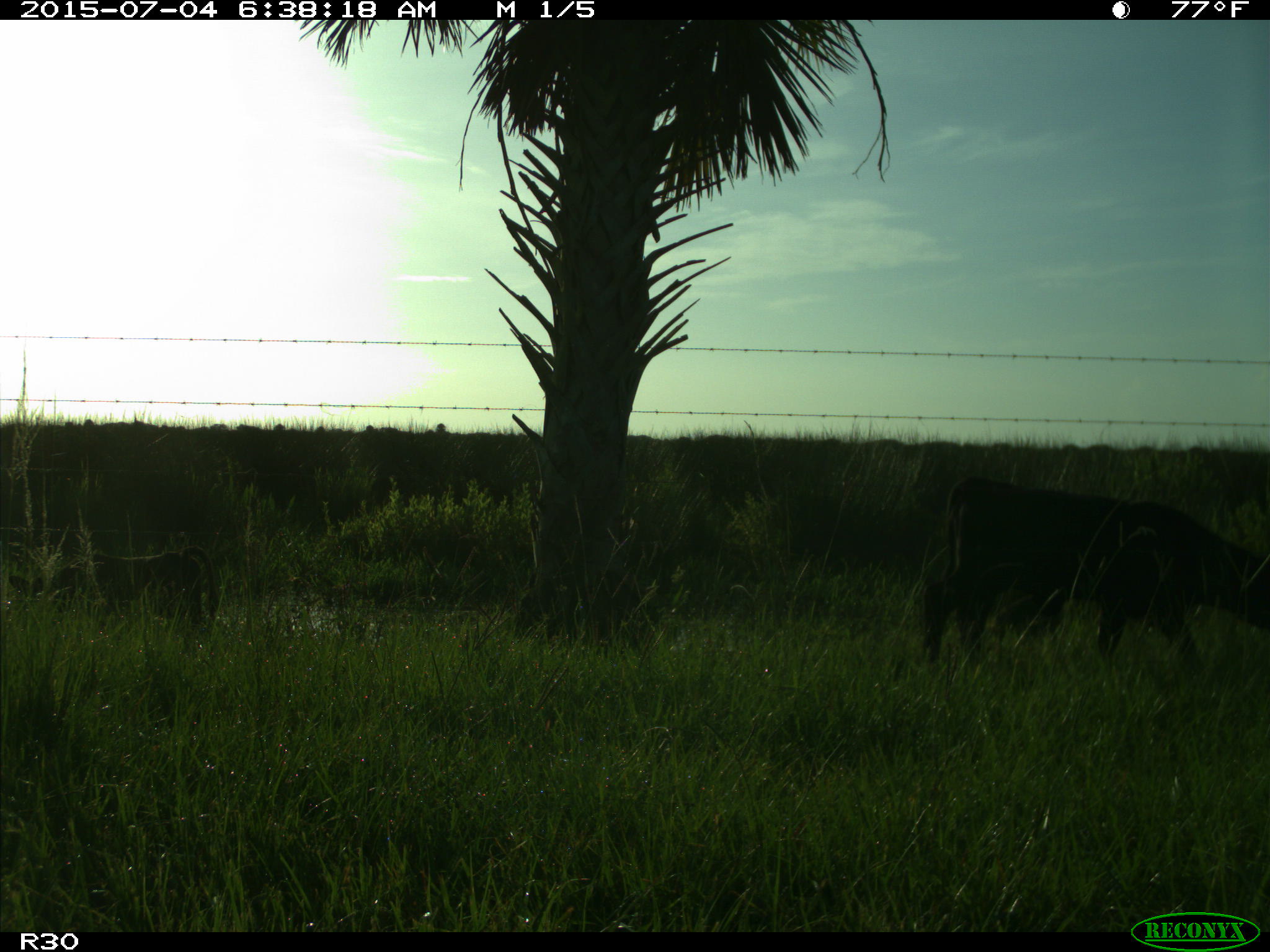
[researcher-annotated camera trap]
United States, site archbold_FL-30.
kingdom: Animalia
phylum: Chordata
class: Mammalia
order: Artiodactyla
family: Bovidae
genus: Bos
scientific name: Bos taurus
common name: domestic cow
Bos taurus (domestic cow).